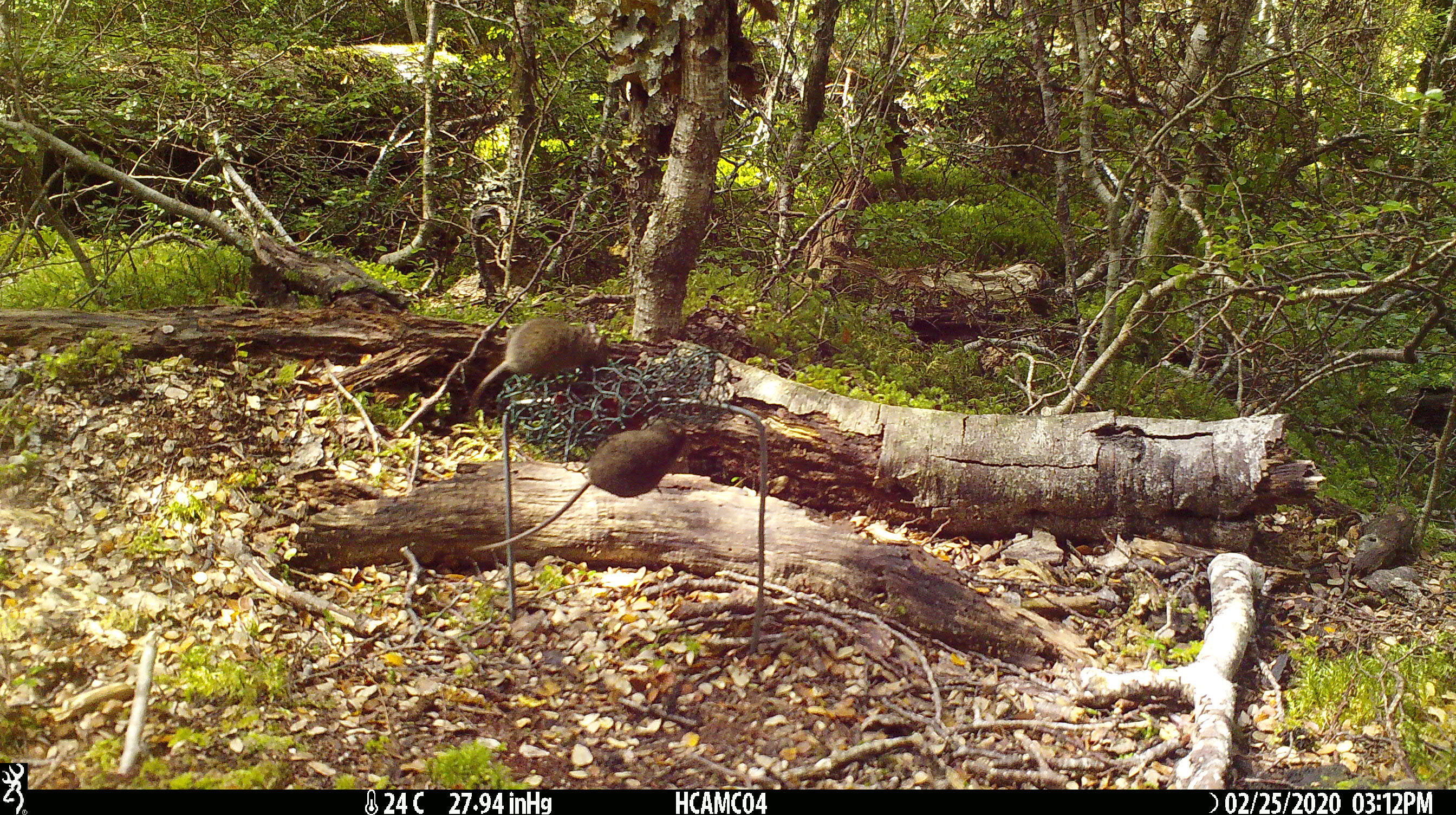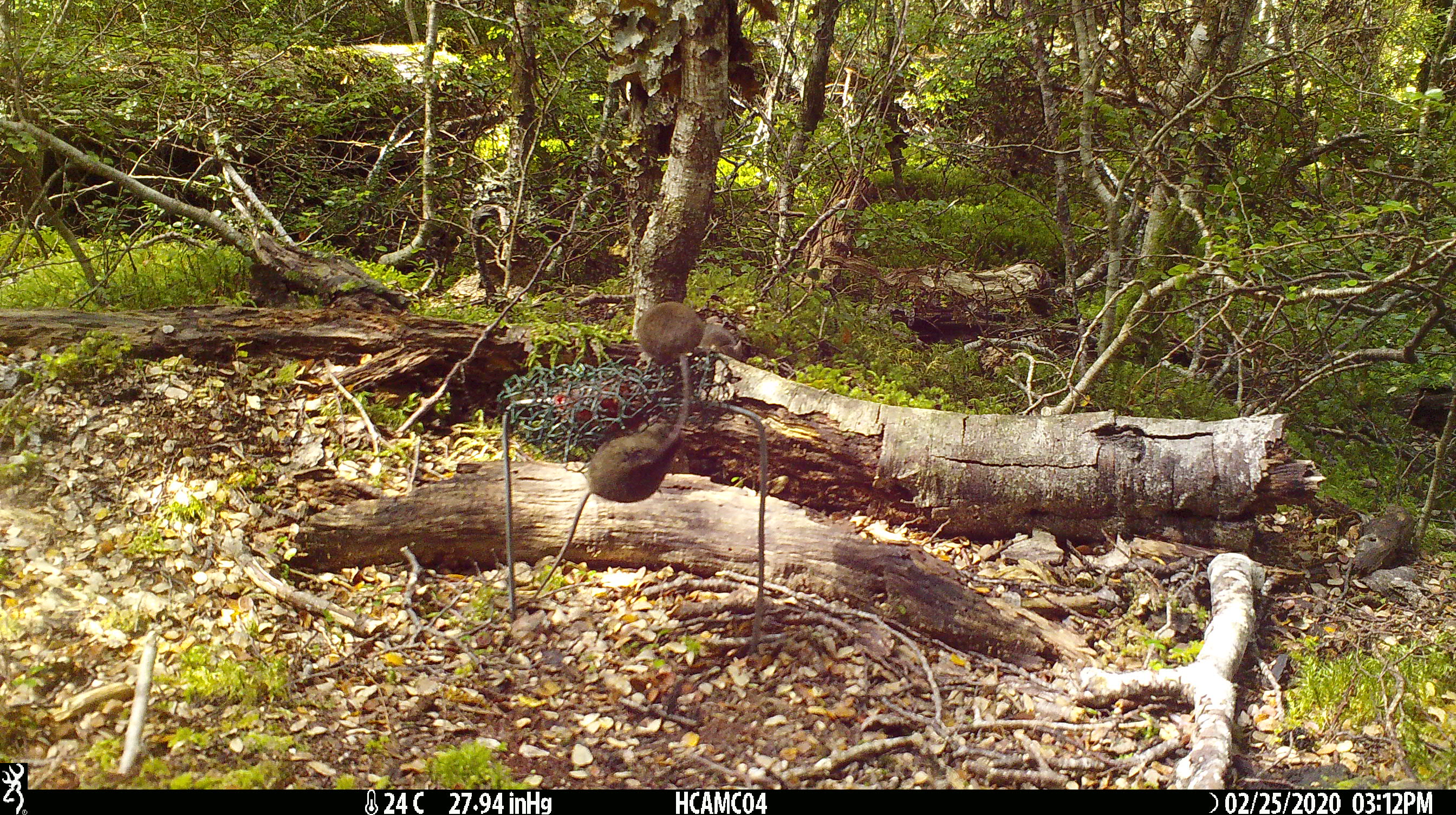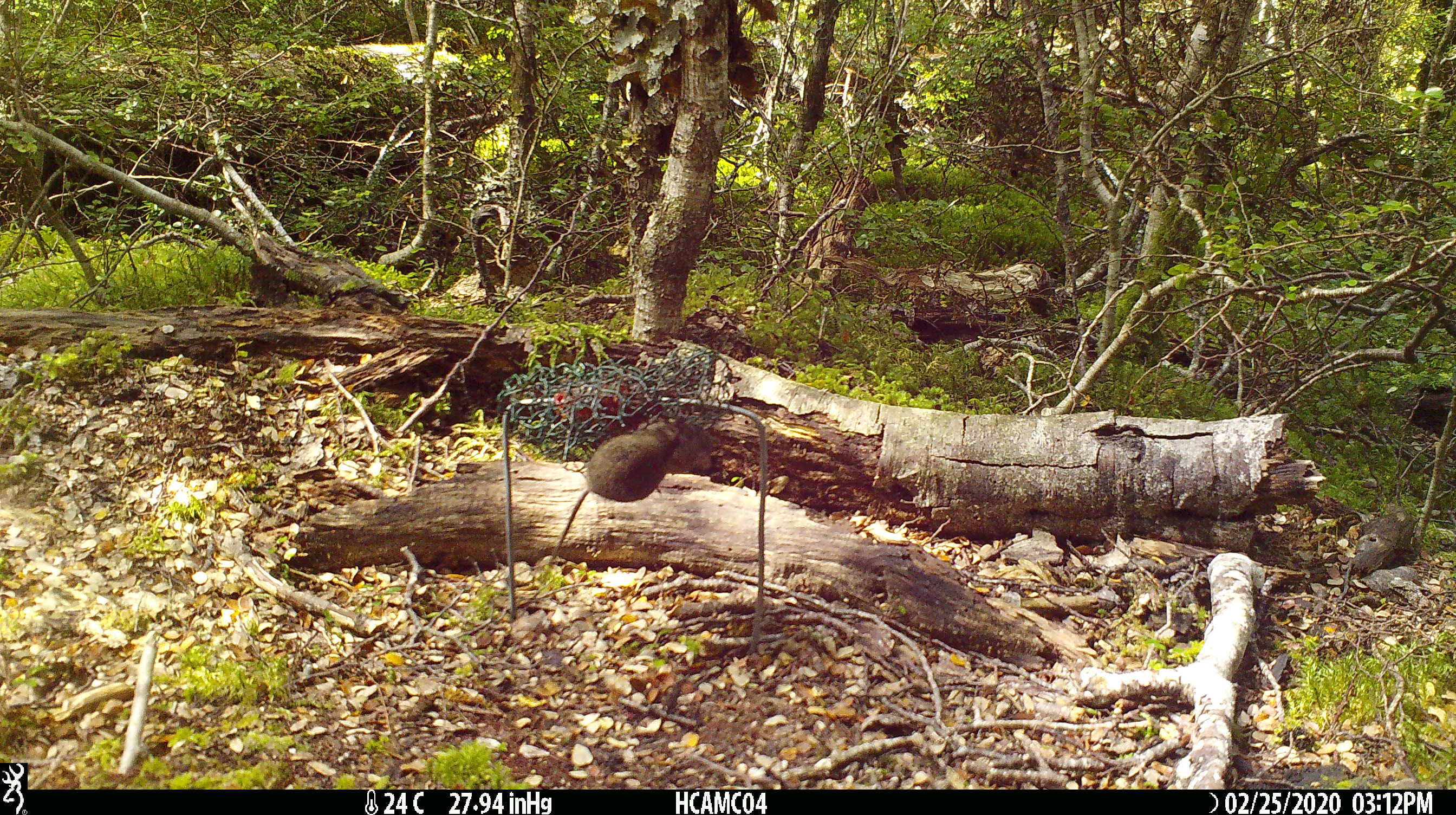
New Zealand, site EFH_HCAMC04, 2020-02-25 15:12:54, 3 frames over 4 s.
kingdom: Animalia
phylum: Chordata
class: Mammalia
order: Rodentia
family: Muridae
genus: Mus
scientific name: Mus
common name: mouse